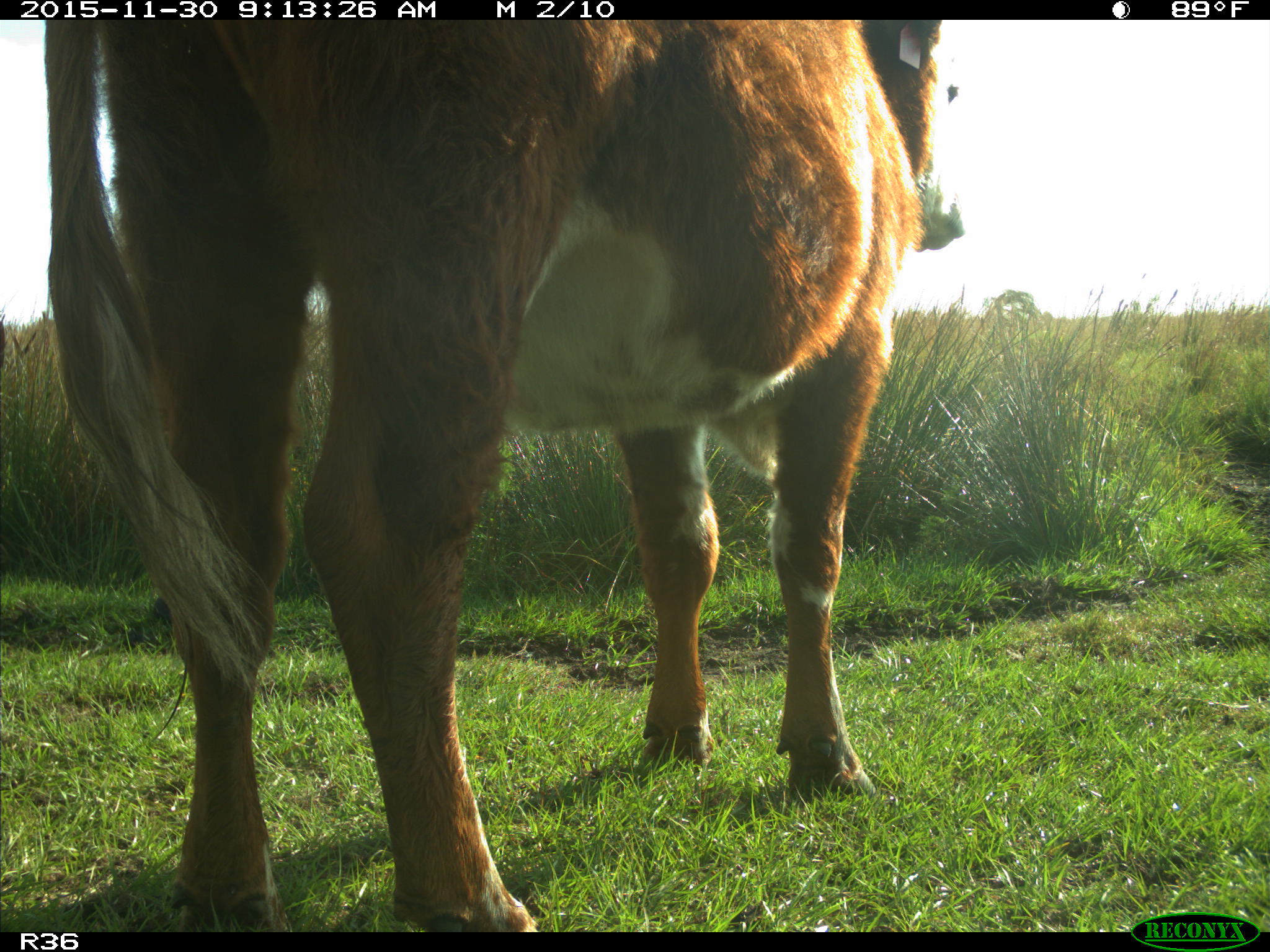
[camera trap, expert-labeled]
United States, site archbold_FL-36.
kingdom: Animalia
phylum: Chordata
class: Mammalia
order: Artiodactyla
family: Bovidae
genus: Bos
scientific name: Bos taurus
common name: domestic cow